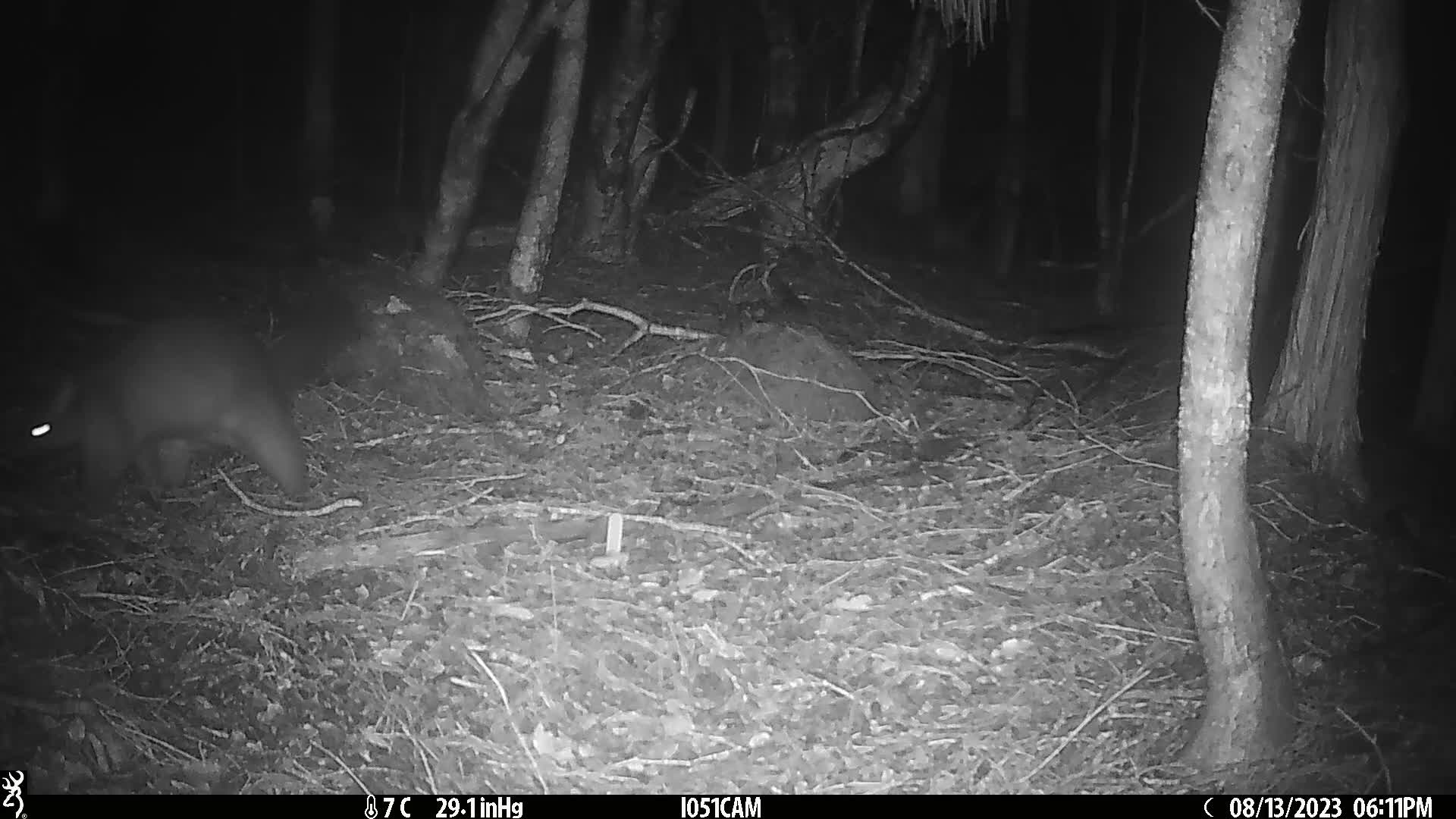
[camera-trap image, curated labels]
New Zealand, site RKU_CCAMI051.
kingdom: Animalia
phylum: Chordata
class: Mammalia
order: Diprotodontia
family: Phalangeridae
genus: Trichosurus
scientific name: Trichosurus vulpecula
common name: common brushtail possum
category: possum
Possum (common brushtail possum) (Trichosurus vulpecula).